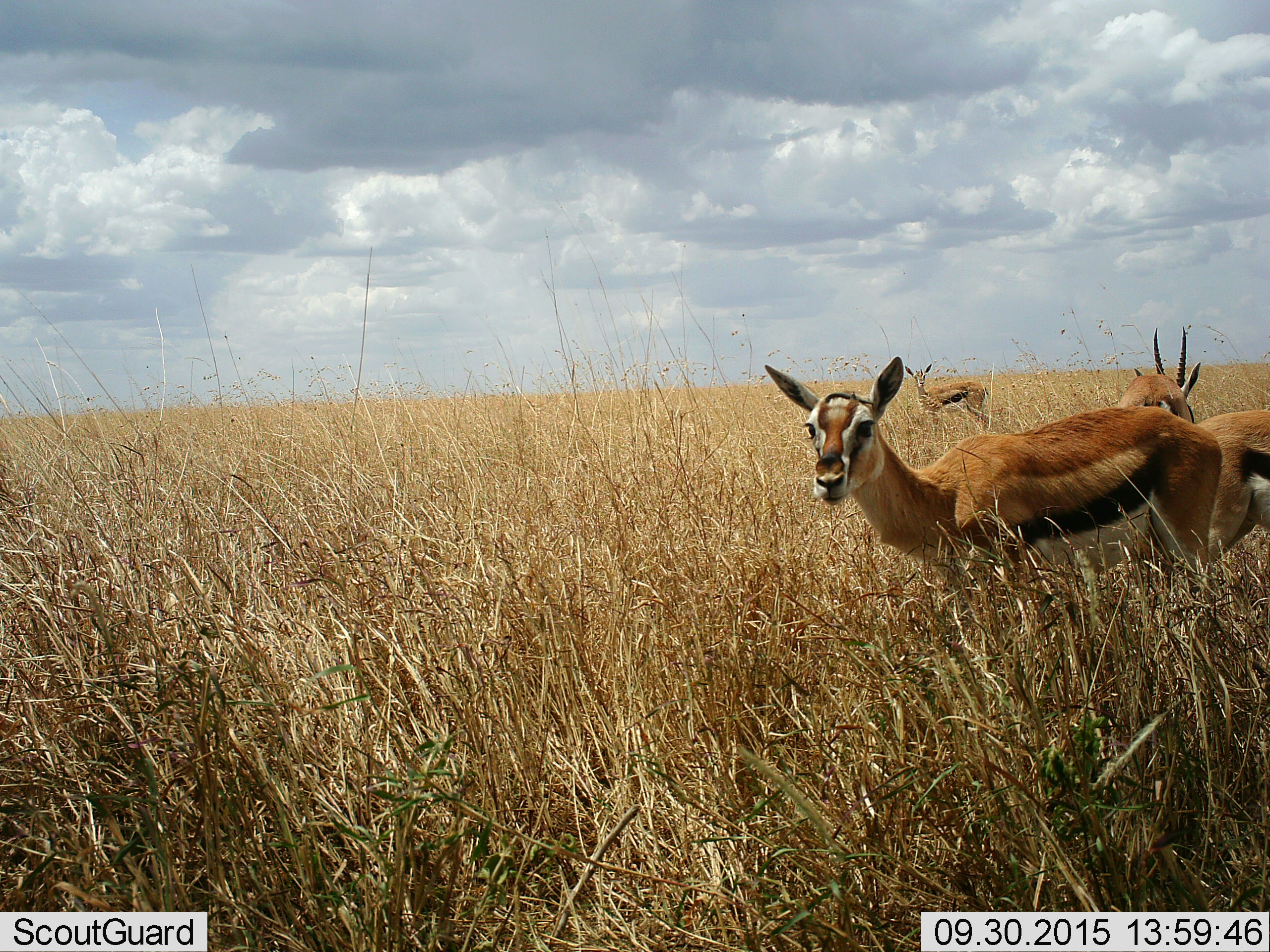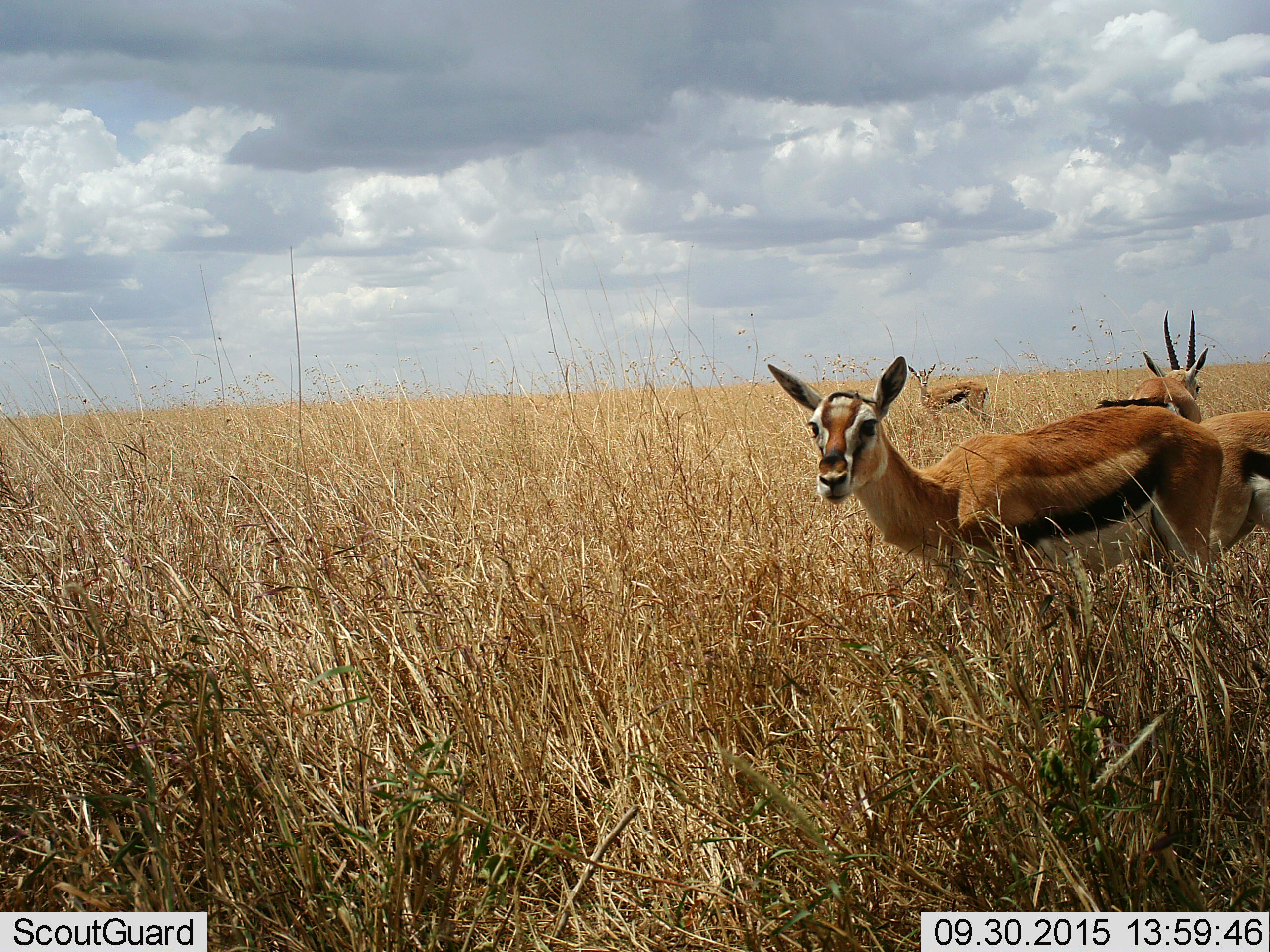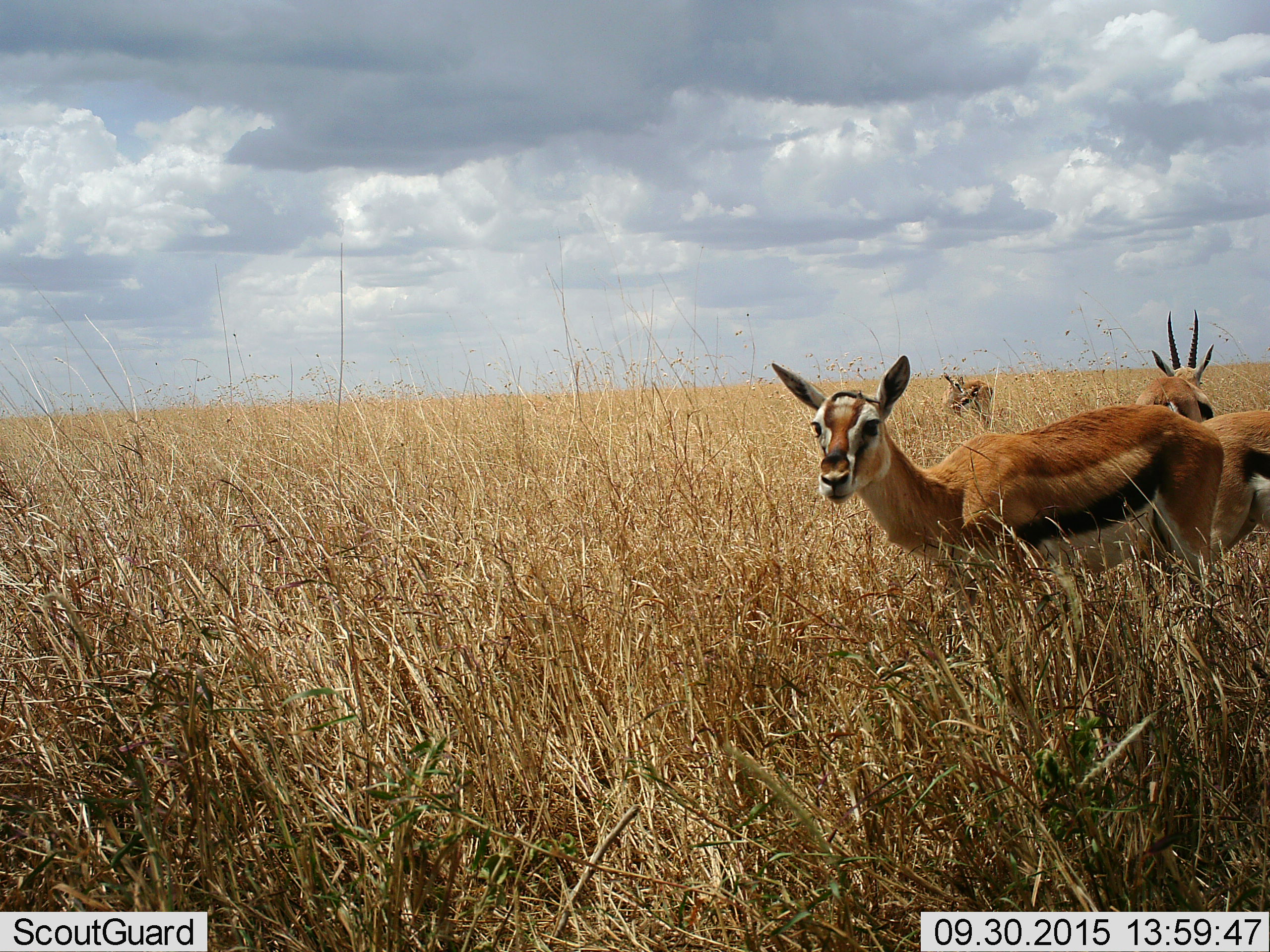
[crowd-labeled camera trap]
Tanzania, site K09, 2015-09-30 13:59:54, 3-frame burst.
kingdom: Animalia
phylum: Chordata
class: Mammalia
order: Artiodactyla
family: Bovidae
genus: Eudorcas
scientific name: Eudorcas thomsonii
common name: thomson's gazelle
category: gazellethomsons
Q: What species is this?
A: Gazellethomsons (thomson's gazelle) (Eudorcas thomsonii).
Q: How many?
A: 4.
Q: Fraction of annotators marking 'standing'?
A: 90%.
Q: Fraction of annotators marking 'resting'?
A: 0%.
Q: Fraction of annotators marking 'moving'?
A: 20%.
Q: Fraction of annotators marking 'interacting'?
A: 0%.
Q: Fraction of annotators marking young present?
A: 10%.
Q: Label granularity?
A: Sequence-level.